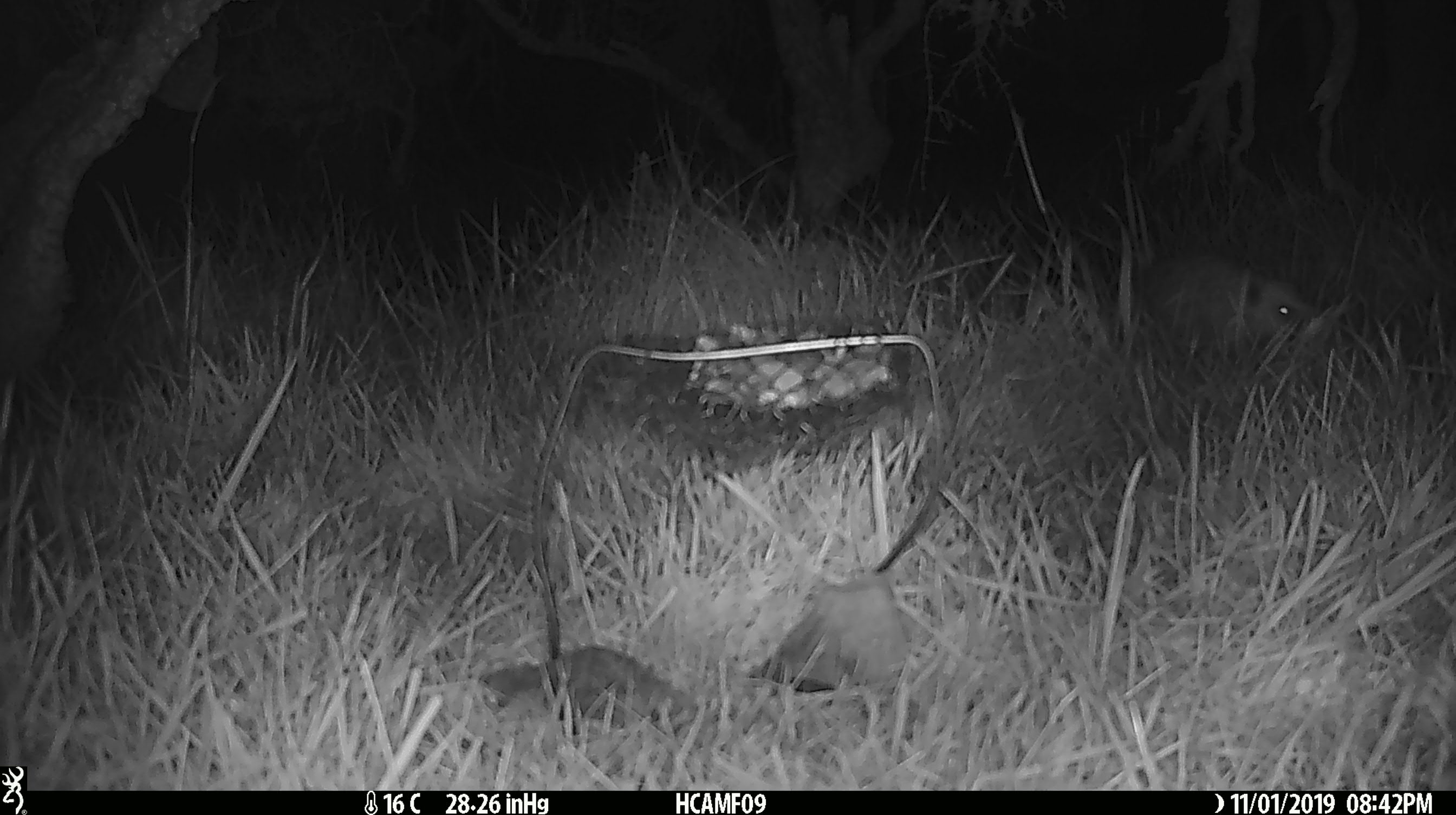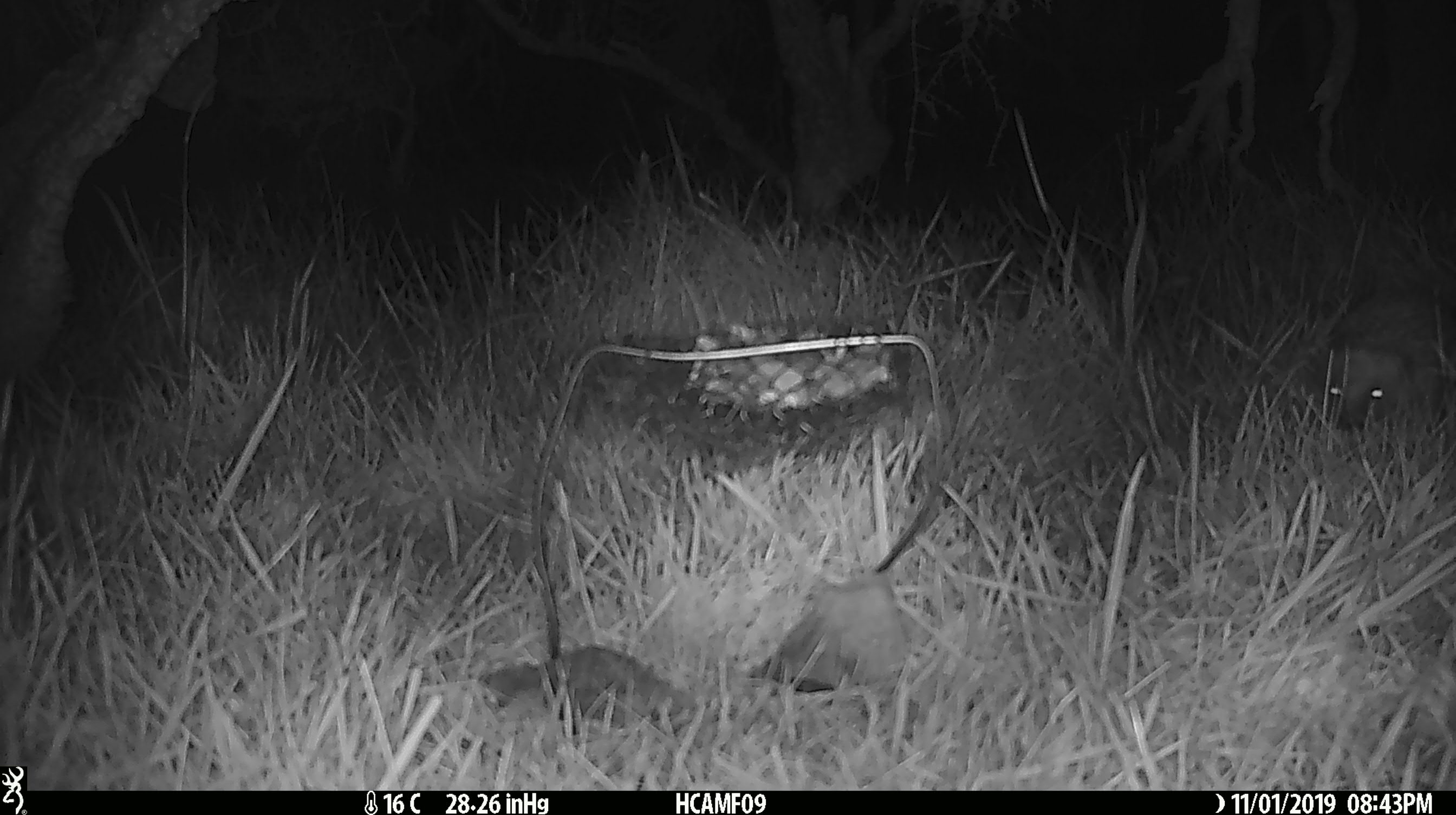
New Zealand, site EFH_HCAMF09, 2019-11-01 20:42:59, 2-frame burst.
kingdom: Animalia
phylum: Chordata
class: Mammalia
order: Diprotodontia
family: Phalangeridae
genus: Trichosurus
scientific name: Trichosurus vulpecula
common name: common brushtail possum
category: possum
Possum (common brushtail possum) (Trichosurus vulpecula).